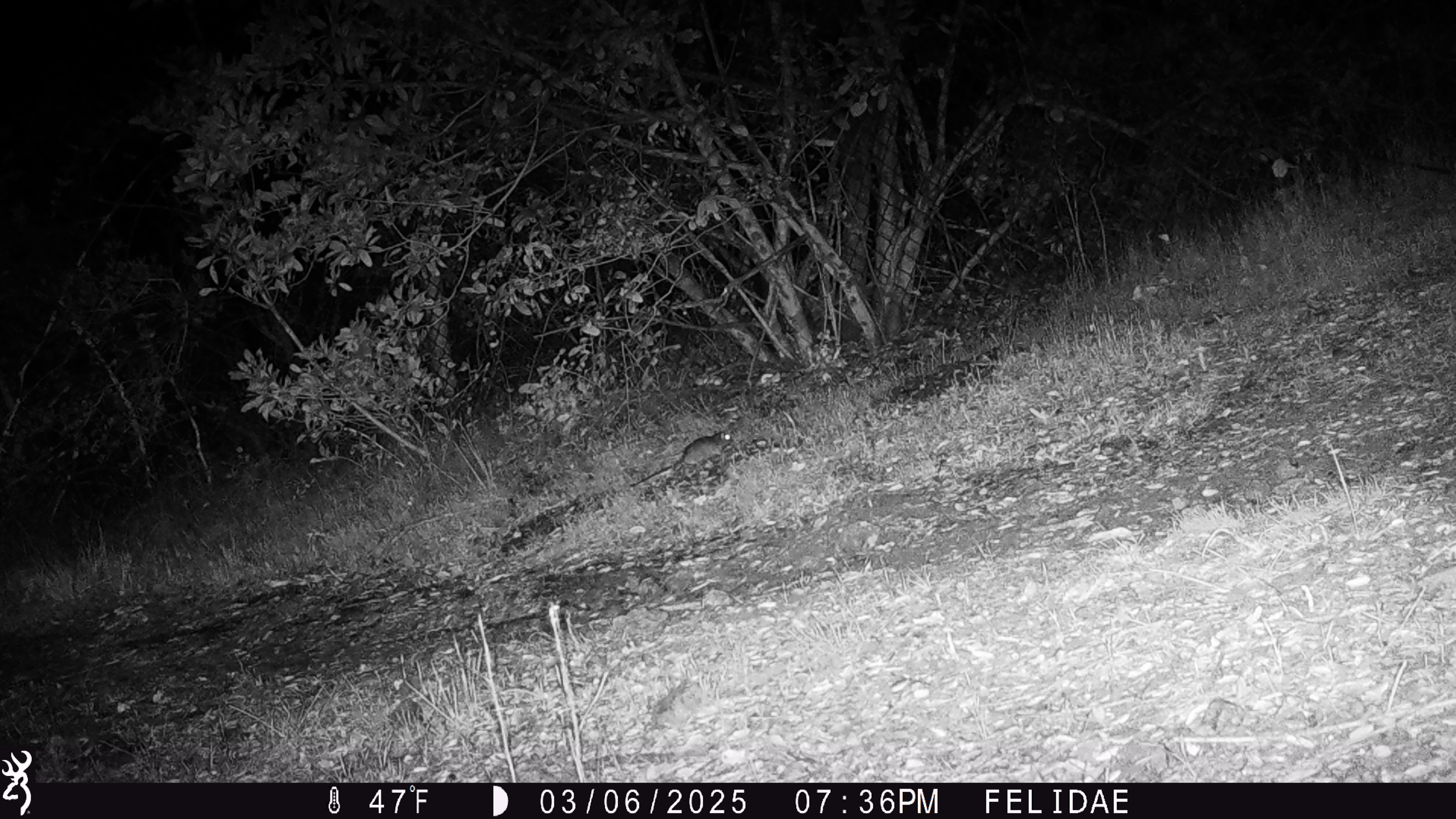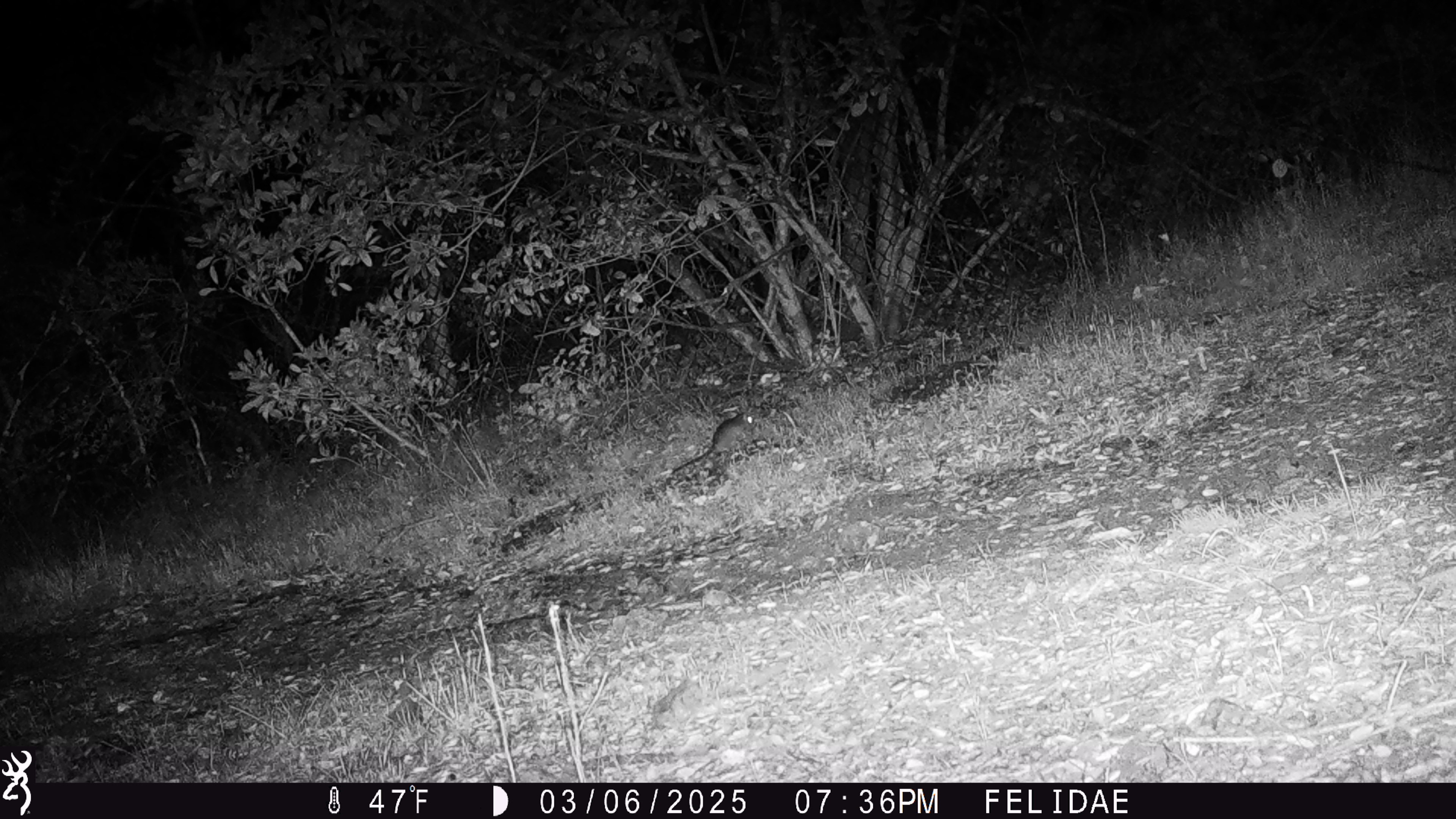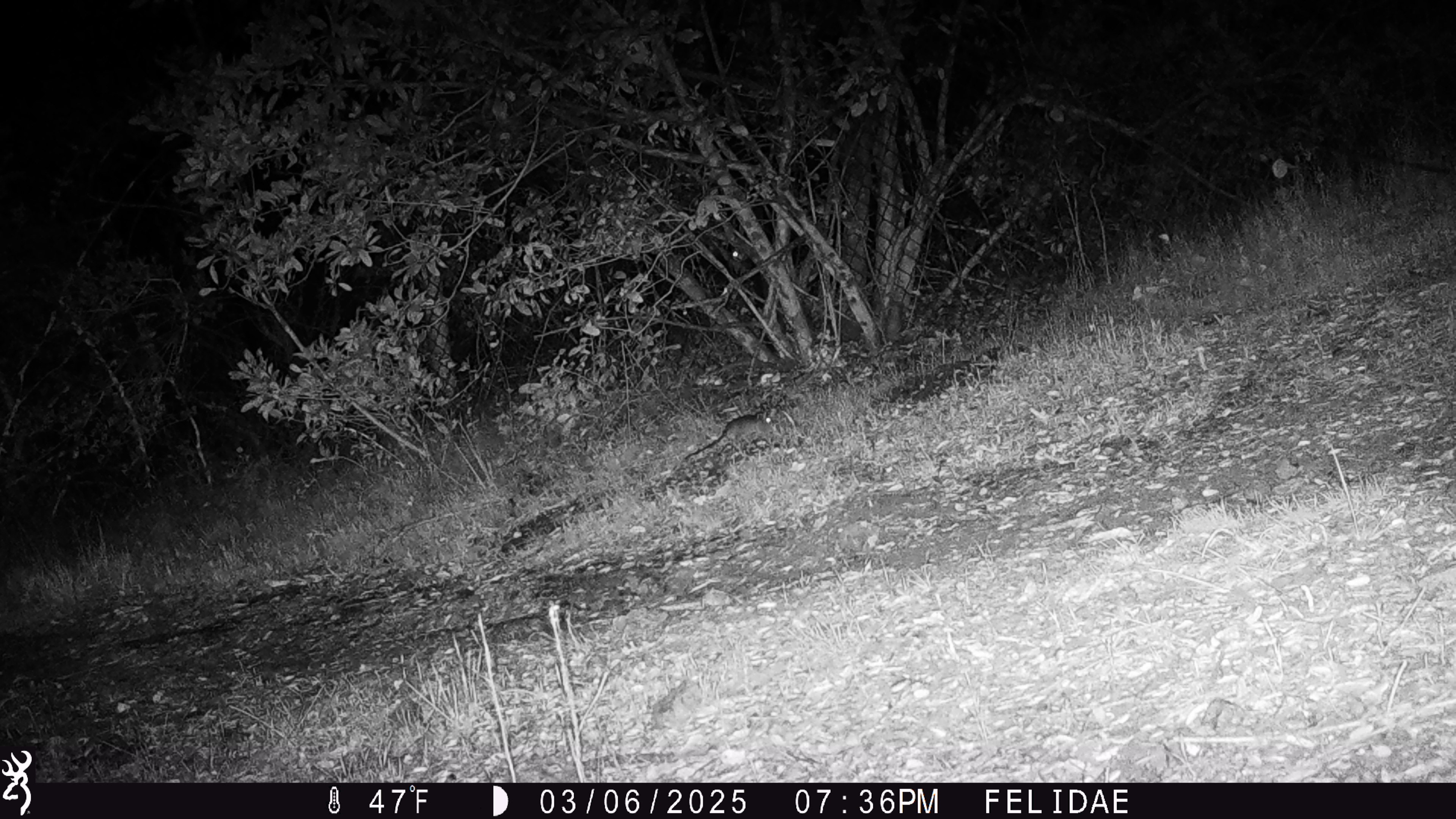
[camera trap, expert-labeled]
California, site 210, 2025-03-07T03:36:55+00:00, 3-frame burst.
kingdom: Animalia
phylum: Chordata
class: Mammalia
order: Rodentia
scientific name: Rodentia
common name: mouse or rat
Mouse or rat (Rodentia).